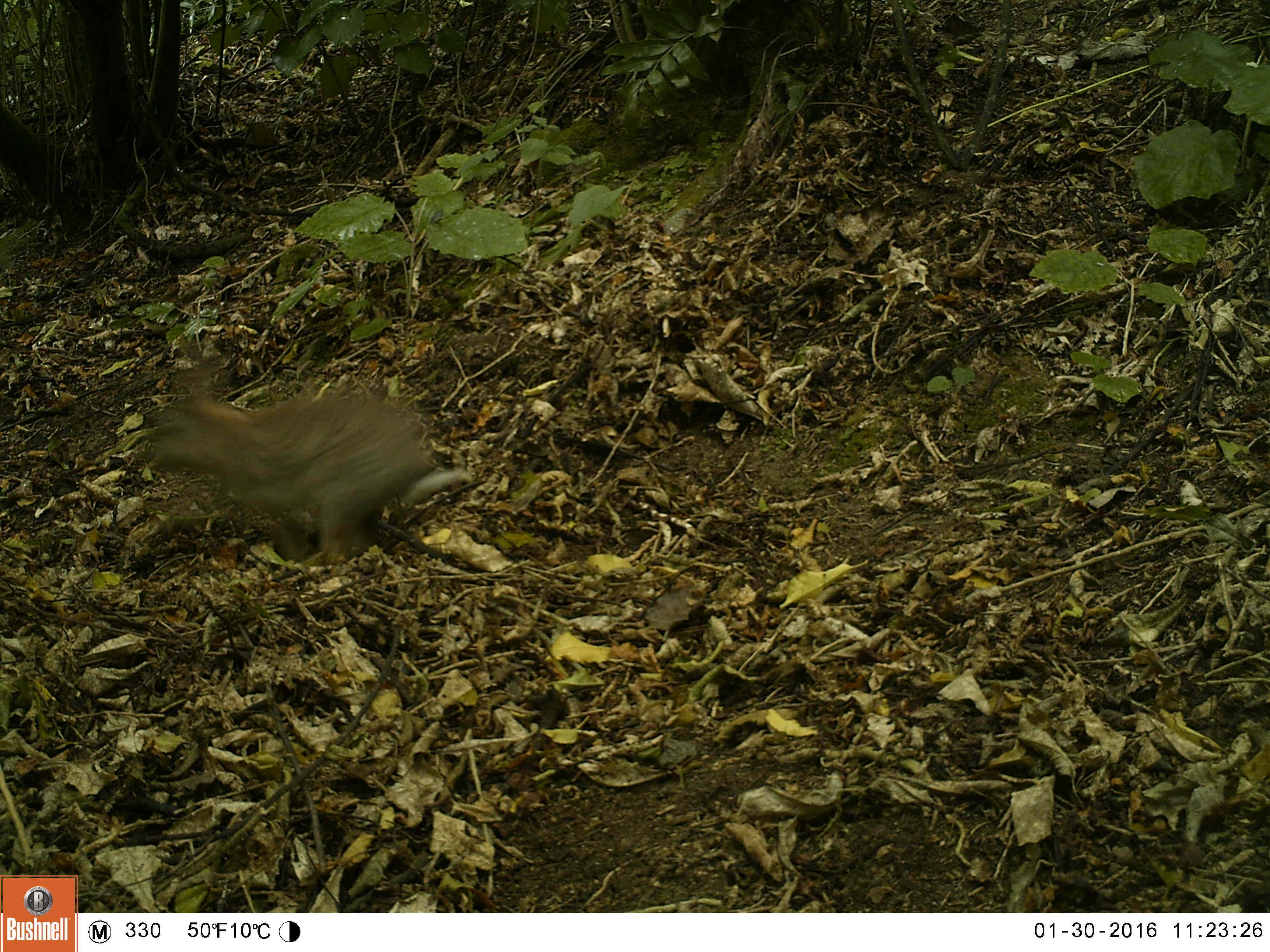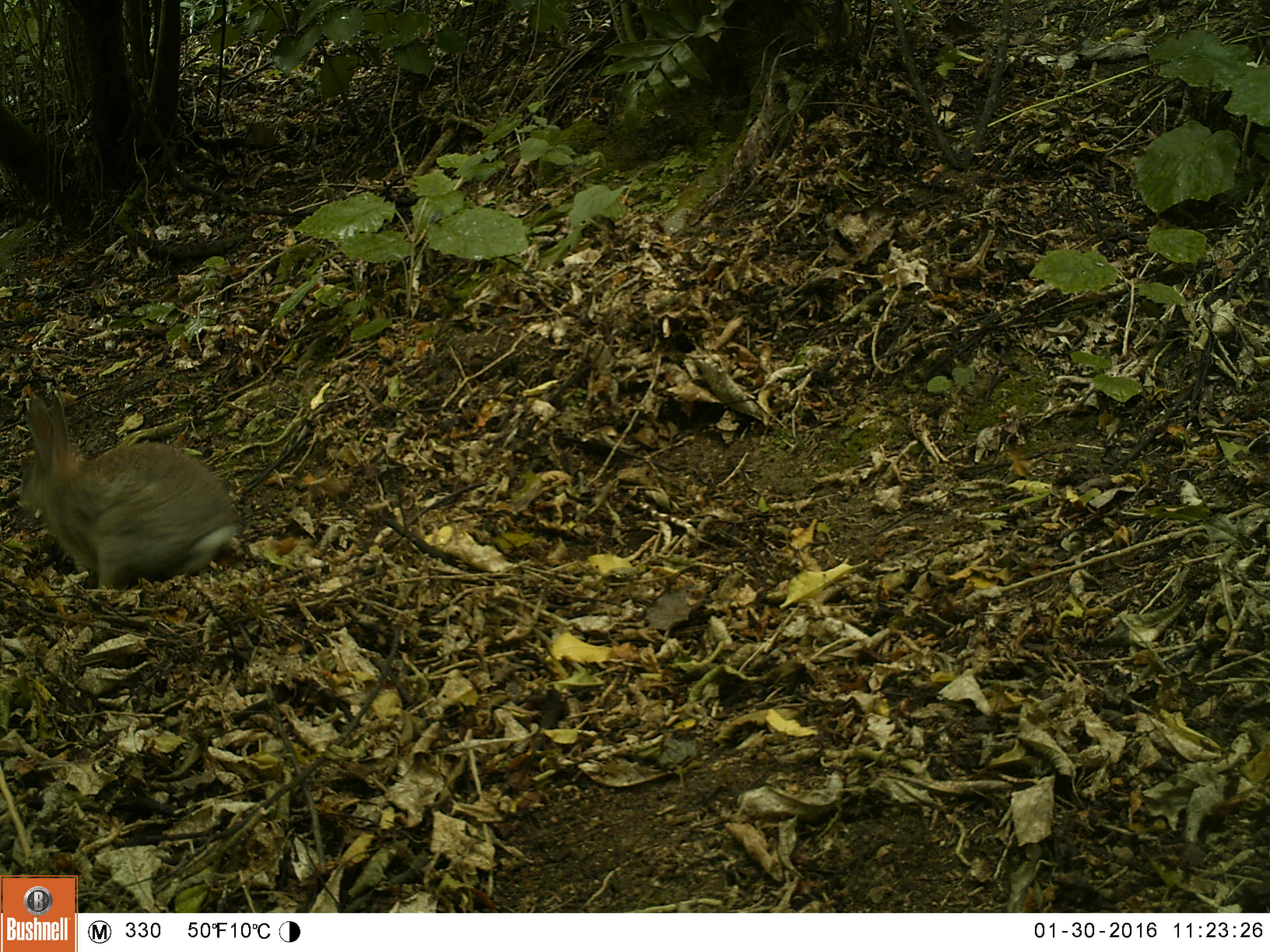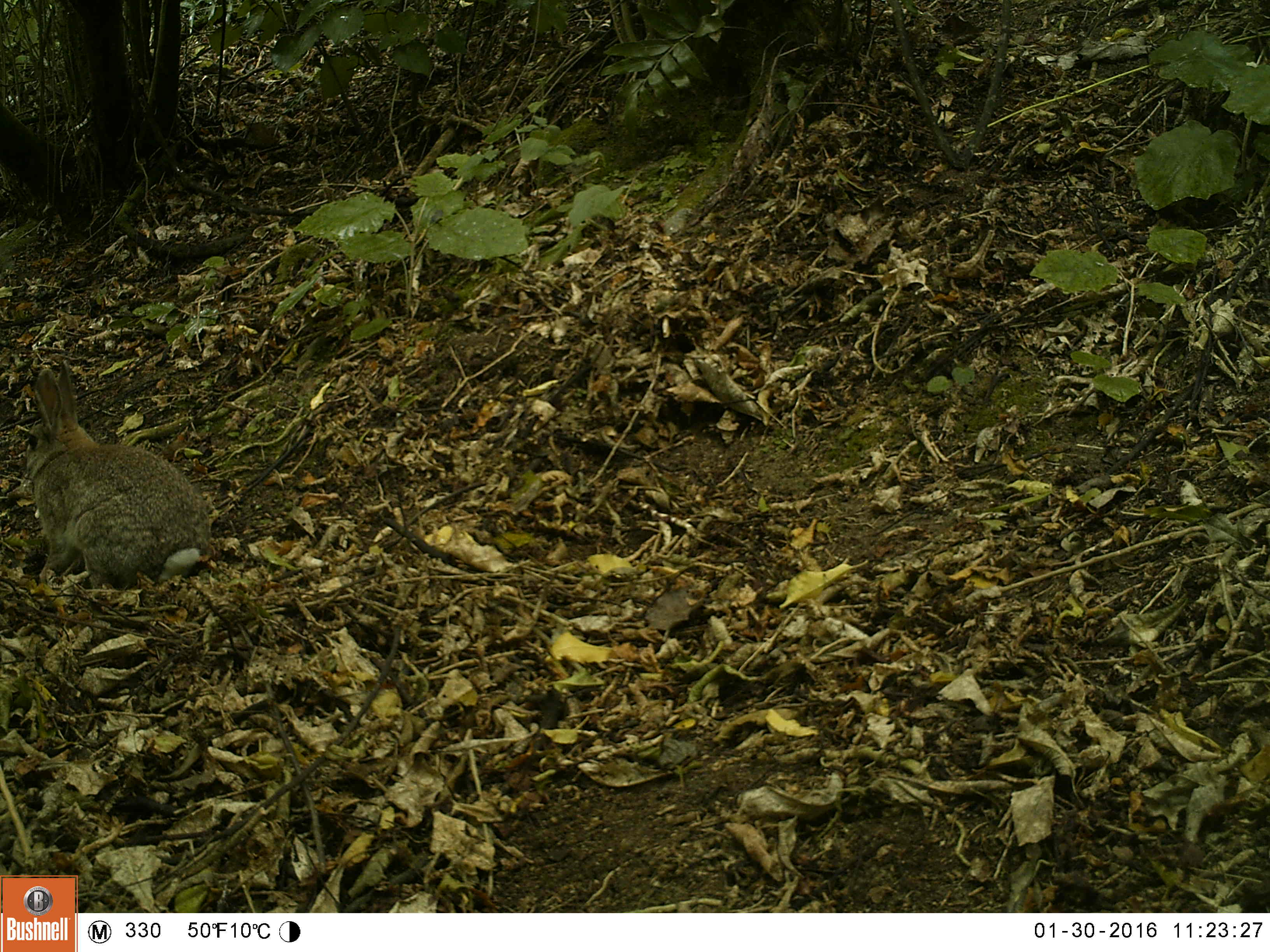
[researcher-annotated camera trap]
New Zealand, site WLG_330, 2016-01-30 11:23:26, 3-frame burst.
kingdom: Animalia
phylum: Chordata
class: Mammalia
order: Lagomorpha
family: Leporidae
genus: Oryctolagus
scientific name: Oryctolagus cuniculus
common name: european rabbit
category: rabbit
Rabbit (european rabbit) (Oryctolagus cuniculus).